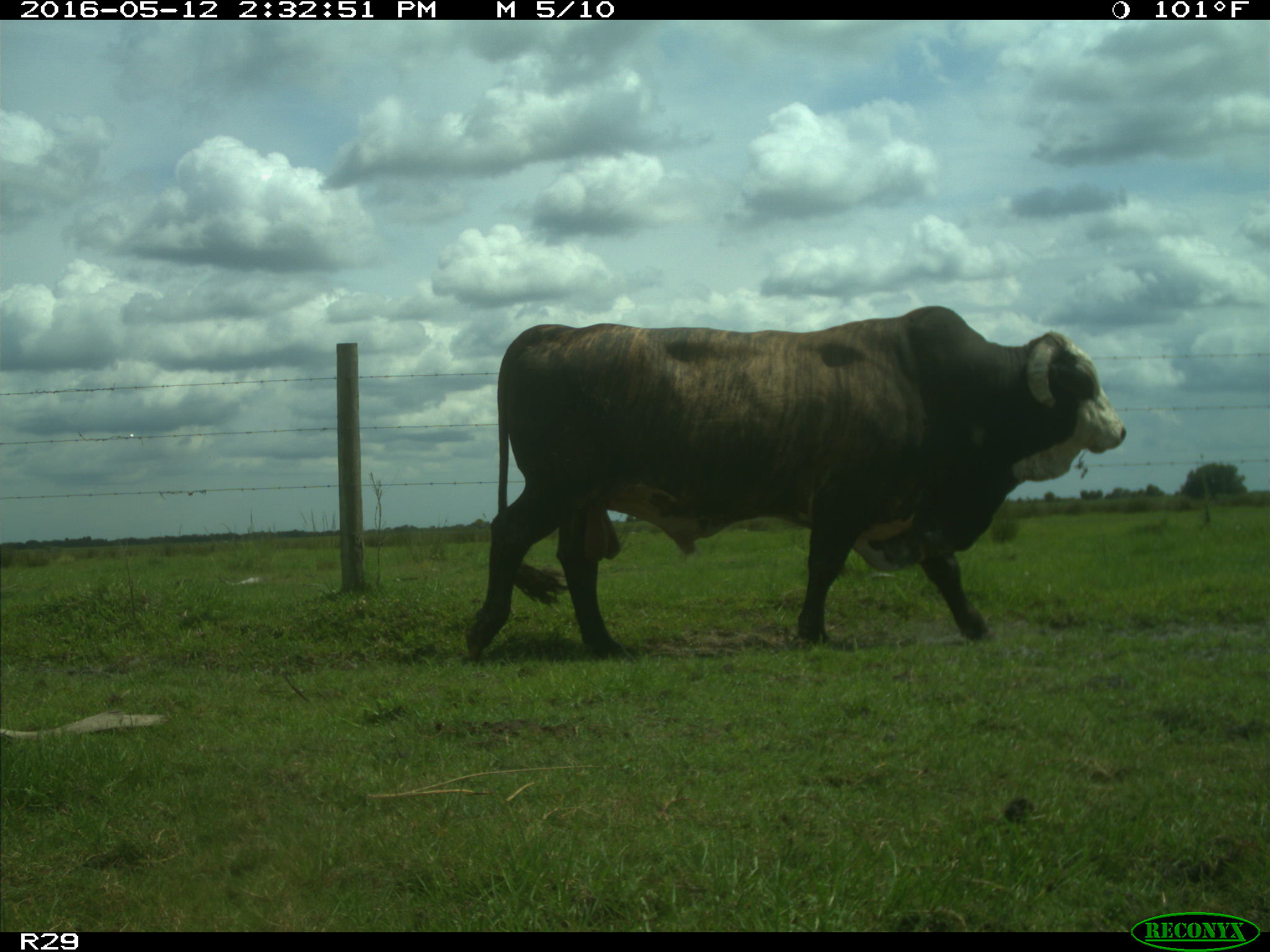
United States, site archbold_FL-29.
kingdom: Animalia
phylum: Chordata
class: Mammalia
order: Artiodactyla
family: Bovidae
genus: Bos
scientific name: Bos taurus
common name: domestic cow